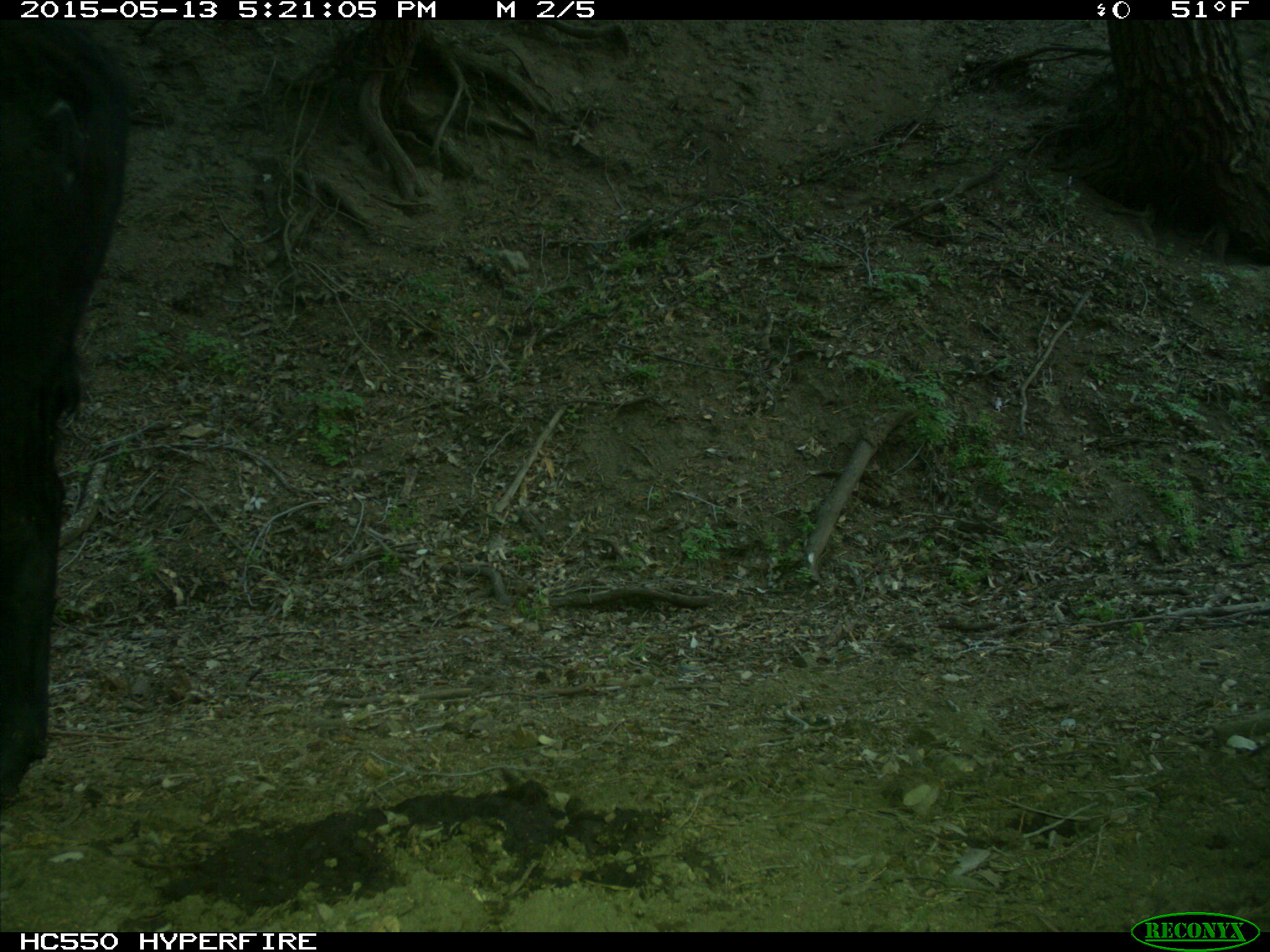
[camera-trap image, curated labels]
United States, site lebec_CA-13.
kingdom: Animalia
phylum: Chordata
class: Mammalia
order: Artiodactyla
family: Bovidae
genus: Bos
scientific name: Bos taurus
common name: domestic cow